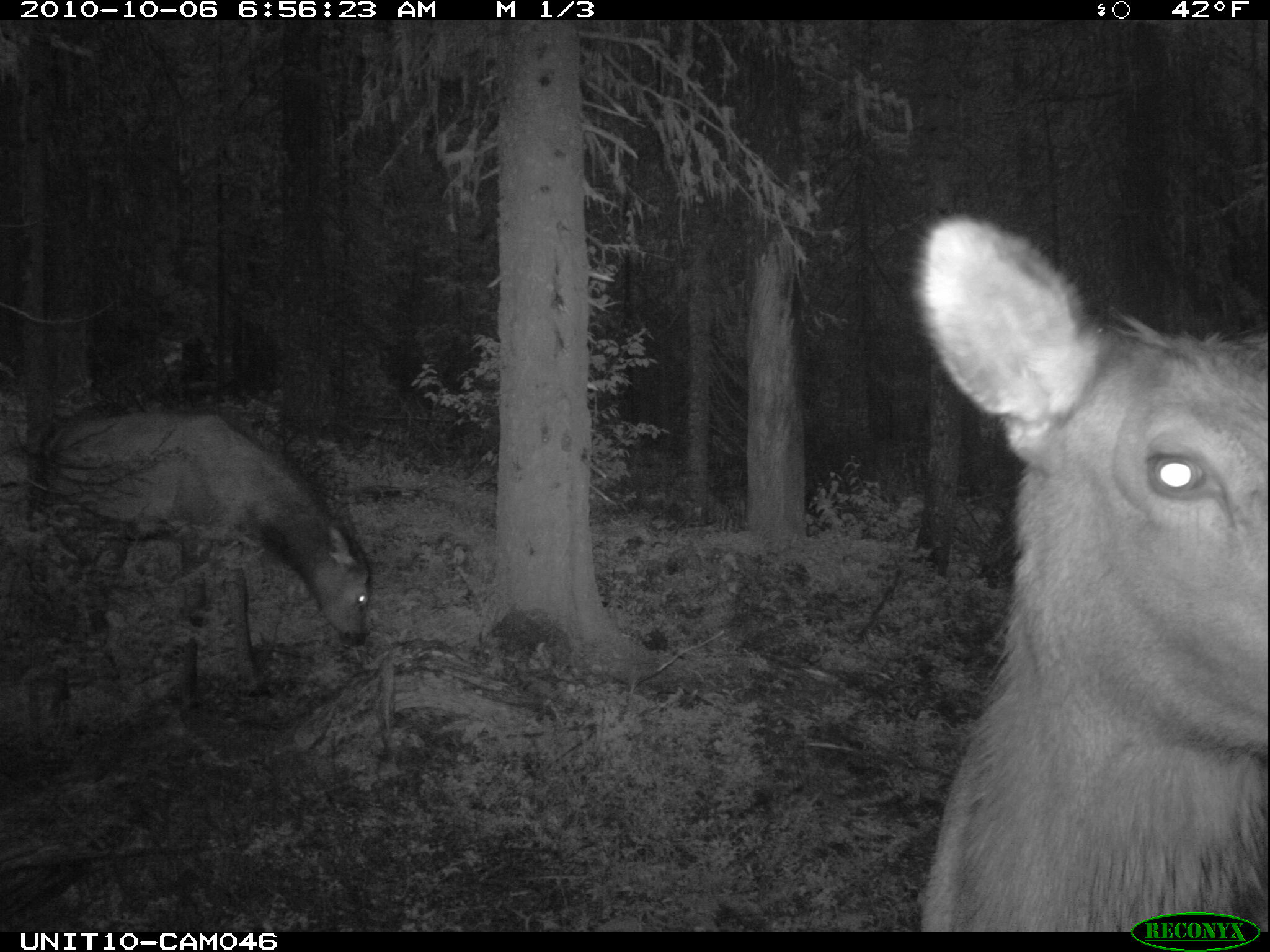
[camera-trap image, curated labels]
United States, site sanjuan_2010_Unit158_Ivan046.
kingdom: Animalia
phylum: Chordata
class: Mammalia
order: Artiodactyla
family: Cervidae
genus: Cervus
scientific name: Cervus elaphus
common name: red deer